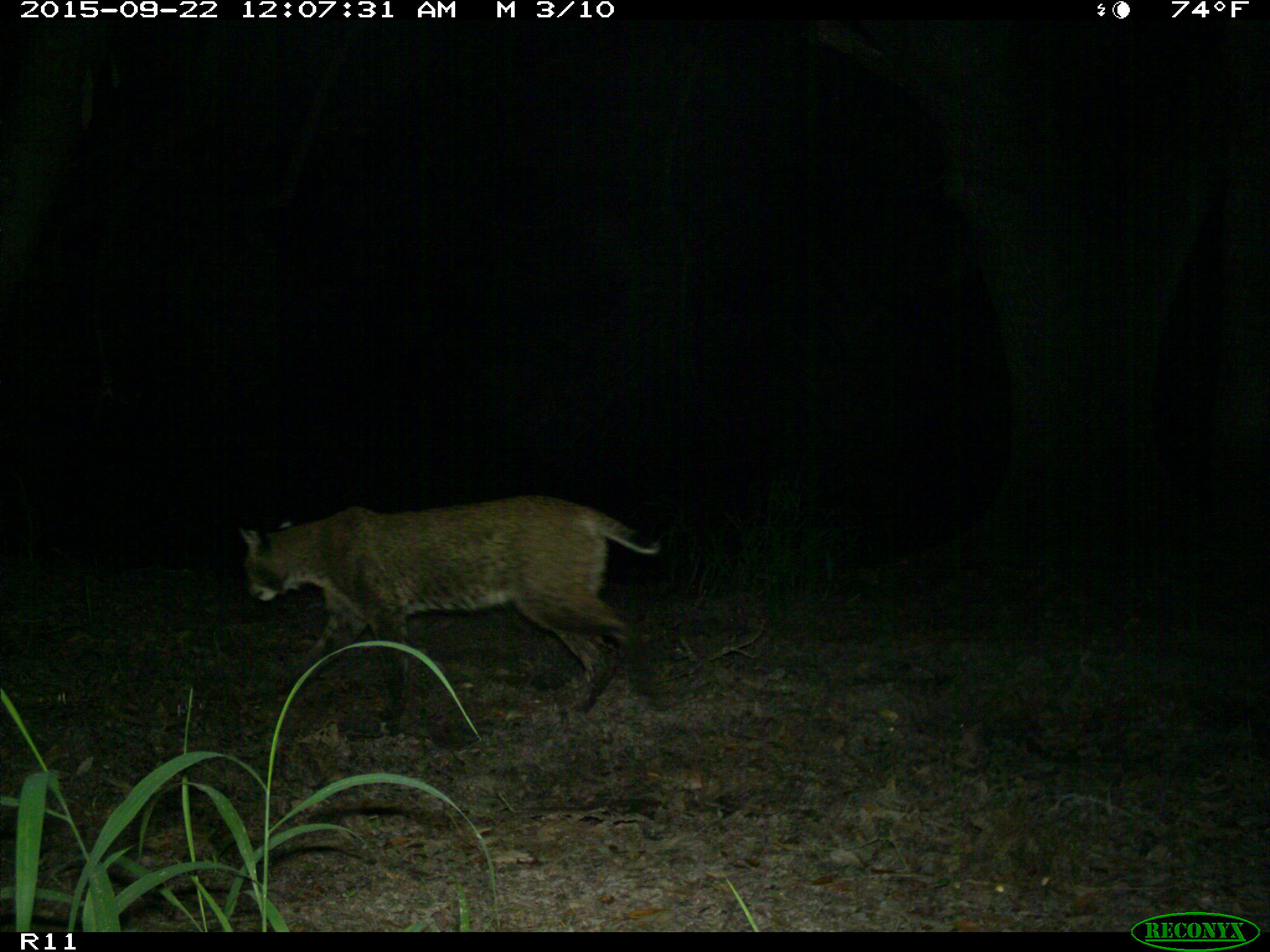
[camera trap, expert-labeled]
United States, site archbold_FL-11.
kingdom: Animalia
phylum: Chordata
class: Mammalia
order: Carnivora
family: Felidae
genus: Lynx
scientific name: Lynx rufus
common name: bobcat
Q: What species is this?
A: Lynx rufus (bobcat).